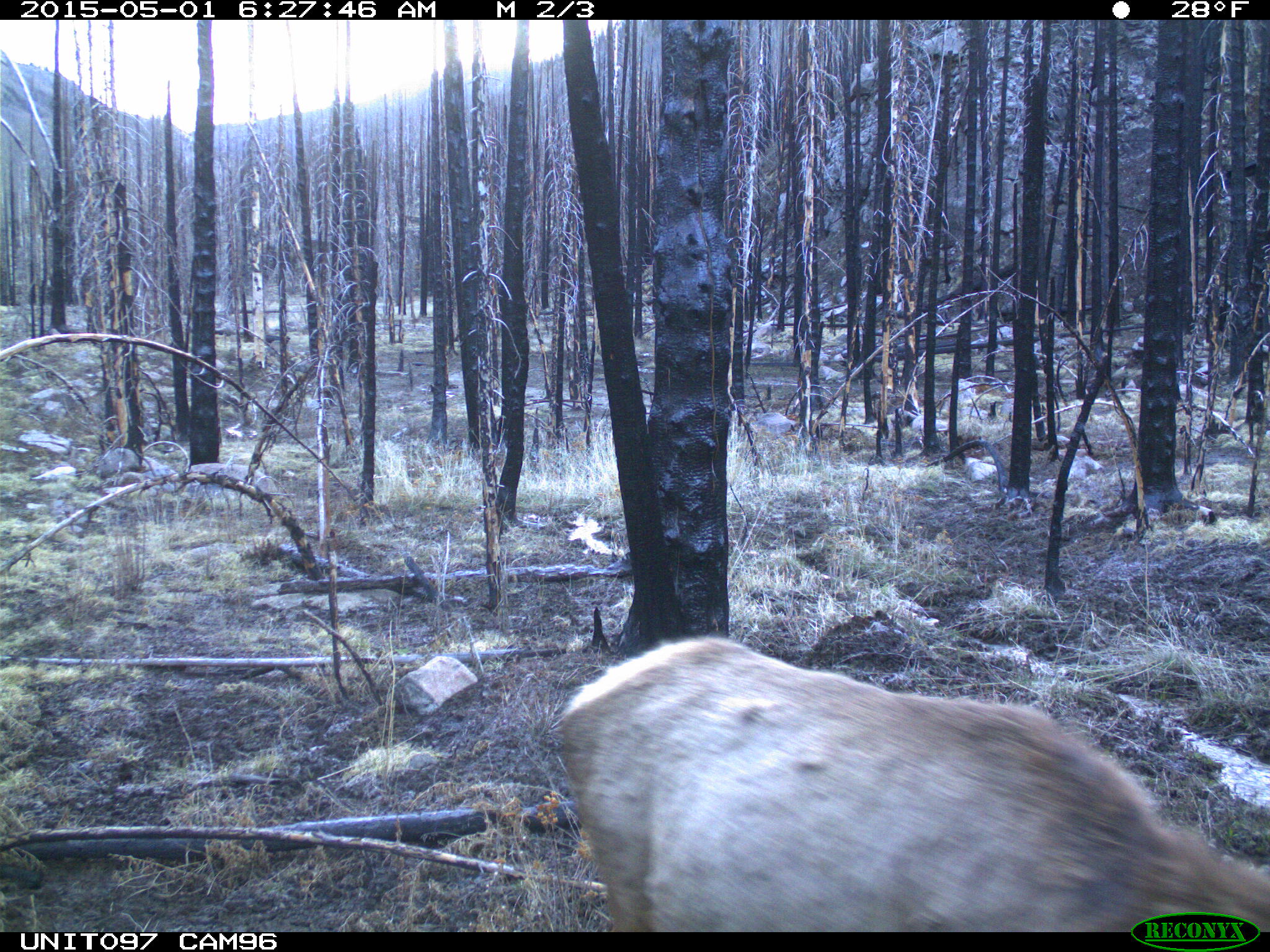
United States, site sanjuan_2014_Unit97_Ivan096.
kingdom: Animalia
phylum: Chordata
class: Mammalia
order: Artiodactyla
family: Cervidae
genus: Cervus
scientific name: Cervus elaphus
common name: red deer